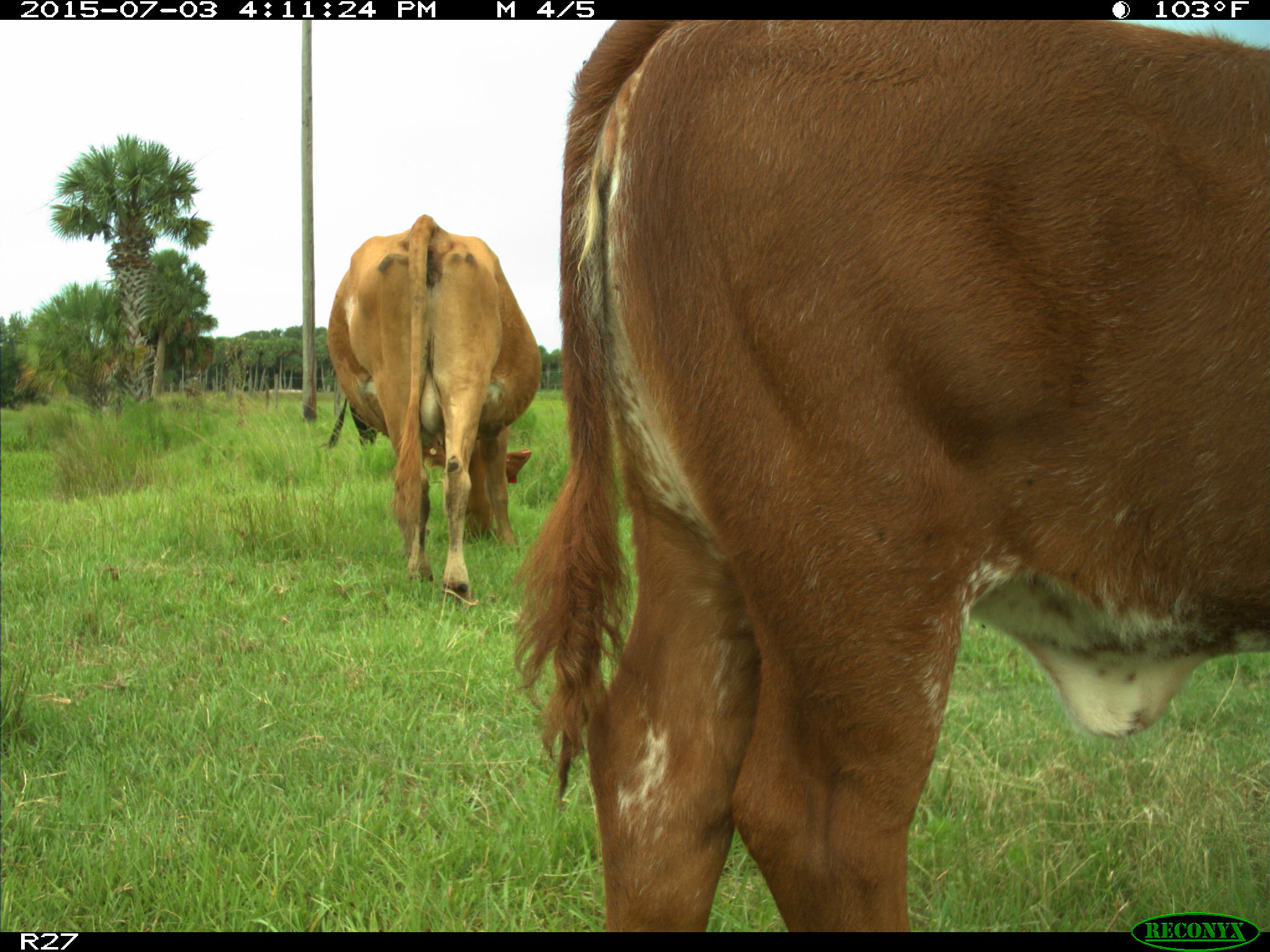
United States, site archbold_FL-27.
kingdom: Animalia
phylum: Chordata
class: Mammalia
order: Artiodactyla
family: Bovidae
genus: Bos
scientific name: Bos taurus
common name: domestic cow